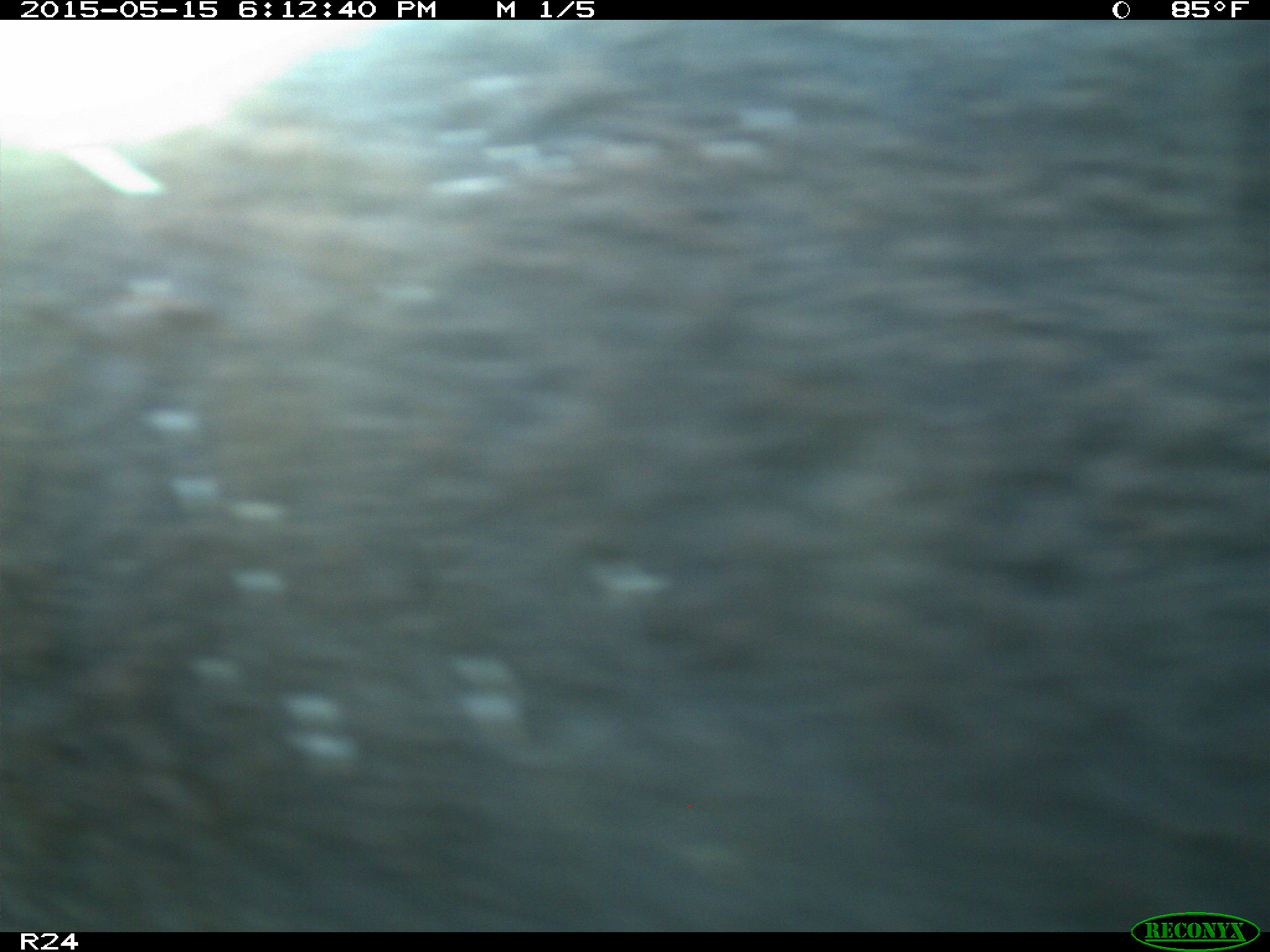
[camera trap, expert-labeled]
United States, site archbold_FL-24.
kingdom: Animalia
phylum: Chordata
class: Mammalia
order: Artiodactyla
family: Bovidae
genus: Bos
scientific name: Bos taurus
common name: domestic cow